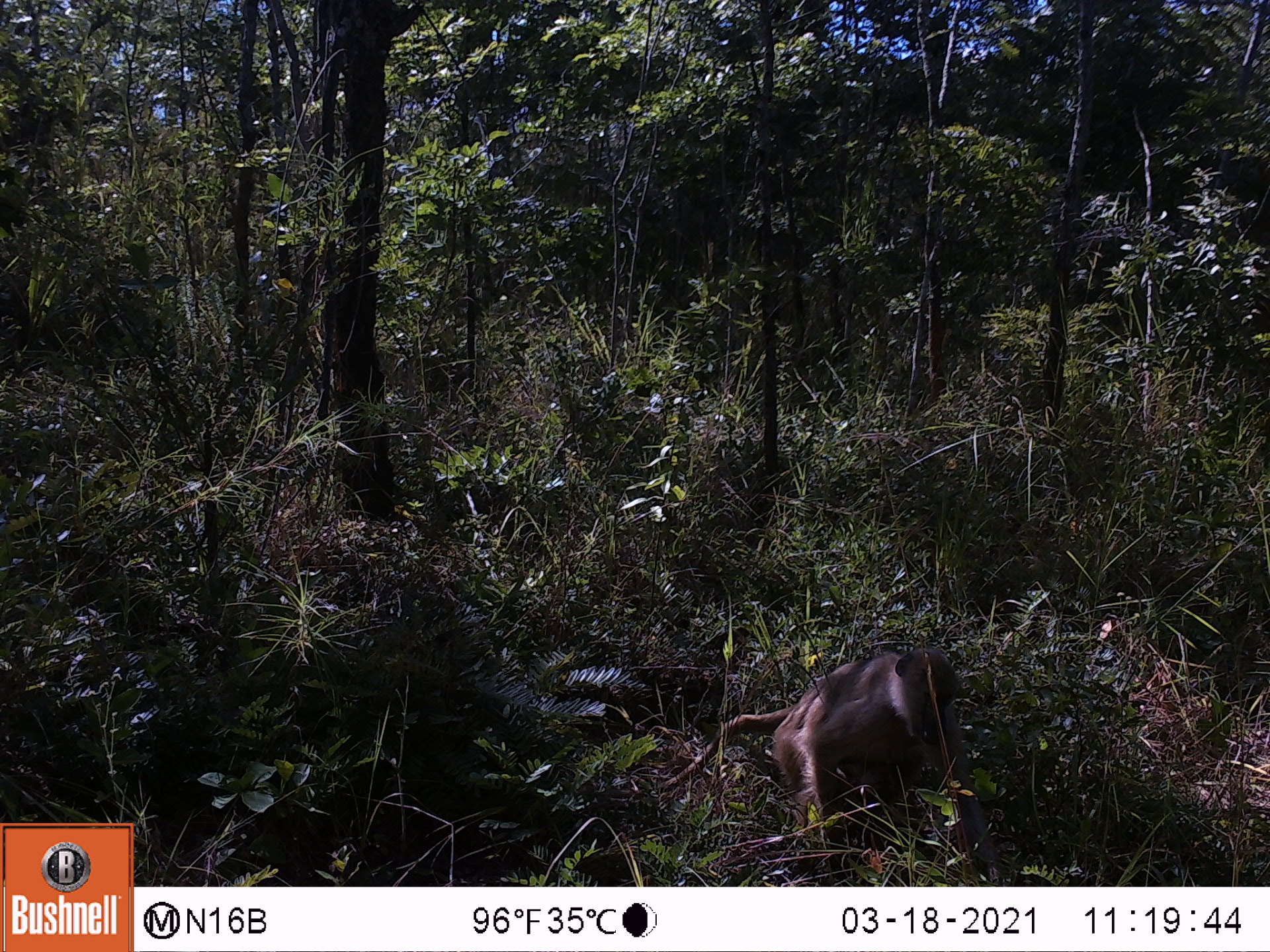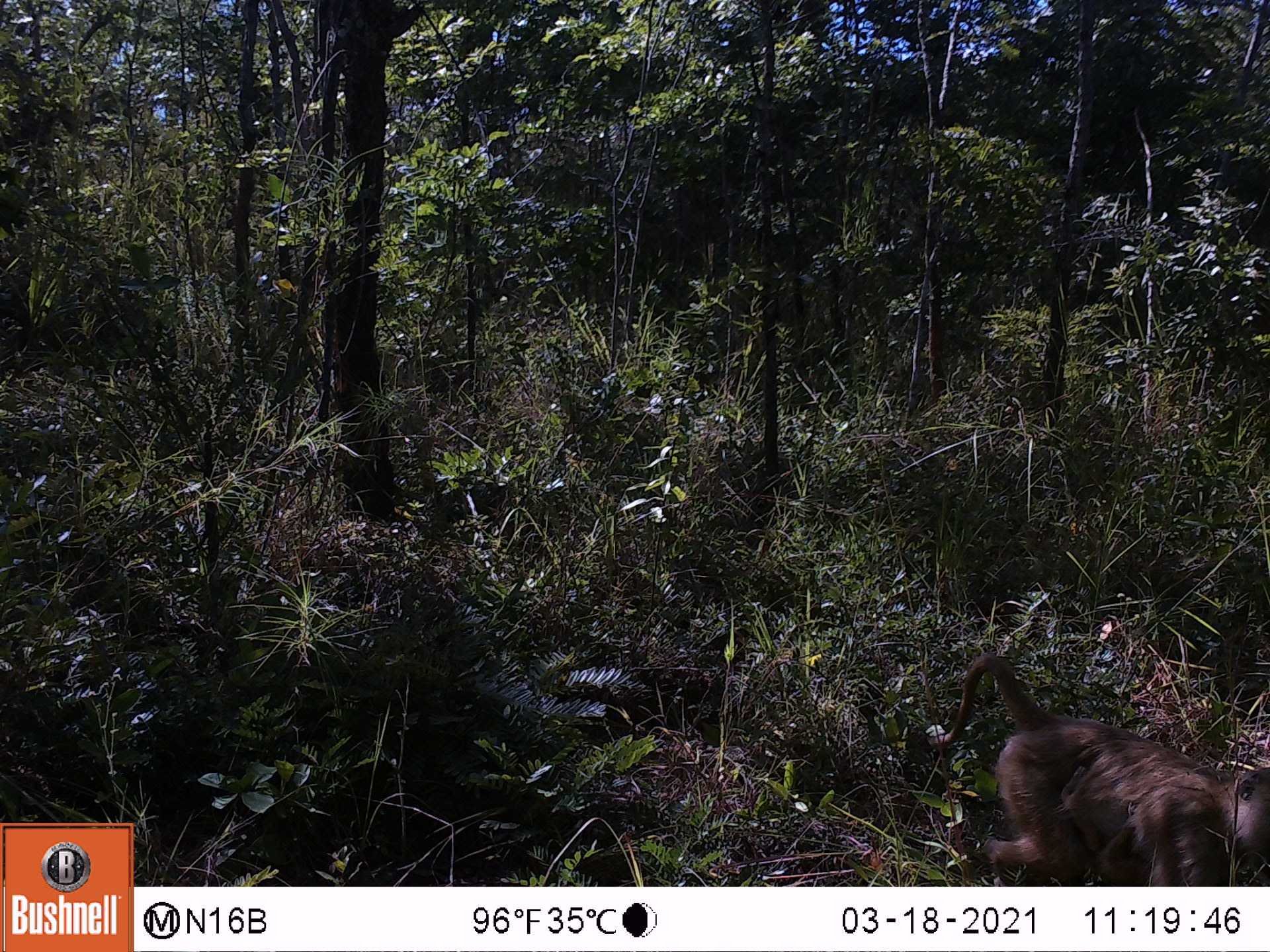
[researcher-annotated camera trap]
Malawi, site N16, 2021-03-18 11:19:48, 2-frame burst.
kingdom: Animalia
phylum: Chordata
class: Mammalia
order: Primates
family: Cercopithecidae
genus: Papio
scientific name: Papio cynocephalus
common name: yellow baboon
Yellow baboon (Papio cynocephalus), count 1.